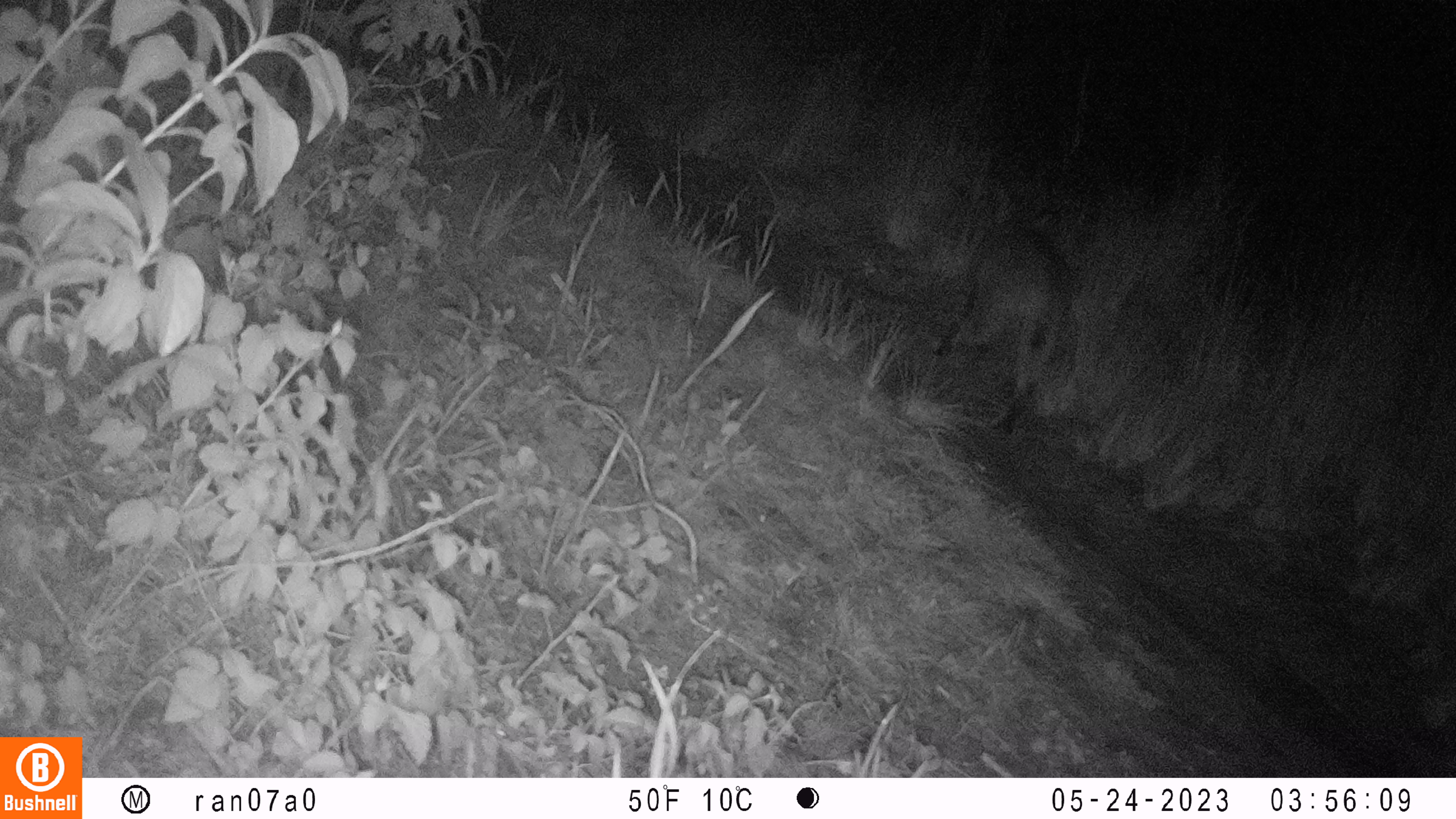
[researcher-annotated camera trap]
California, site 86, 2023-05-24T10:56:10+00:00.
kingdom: Animalia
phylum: Chordata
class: Mammalia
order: Carnivora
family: Felidae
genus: Lynx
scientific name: Lynx rufus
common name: bobcat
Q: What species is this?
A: Bobcat (Lynx rufus).